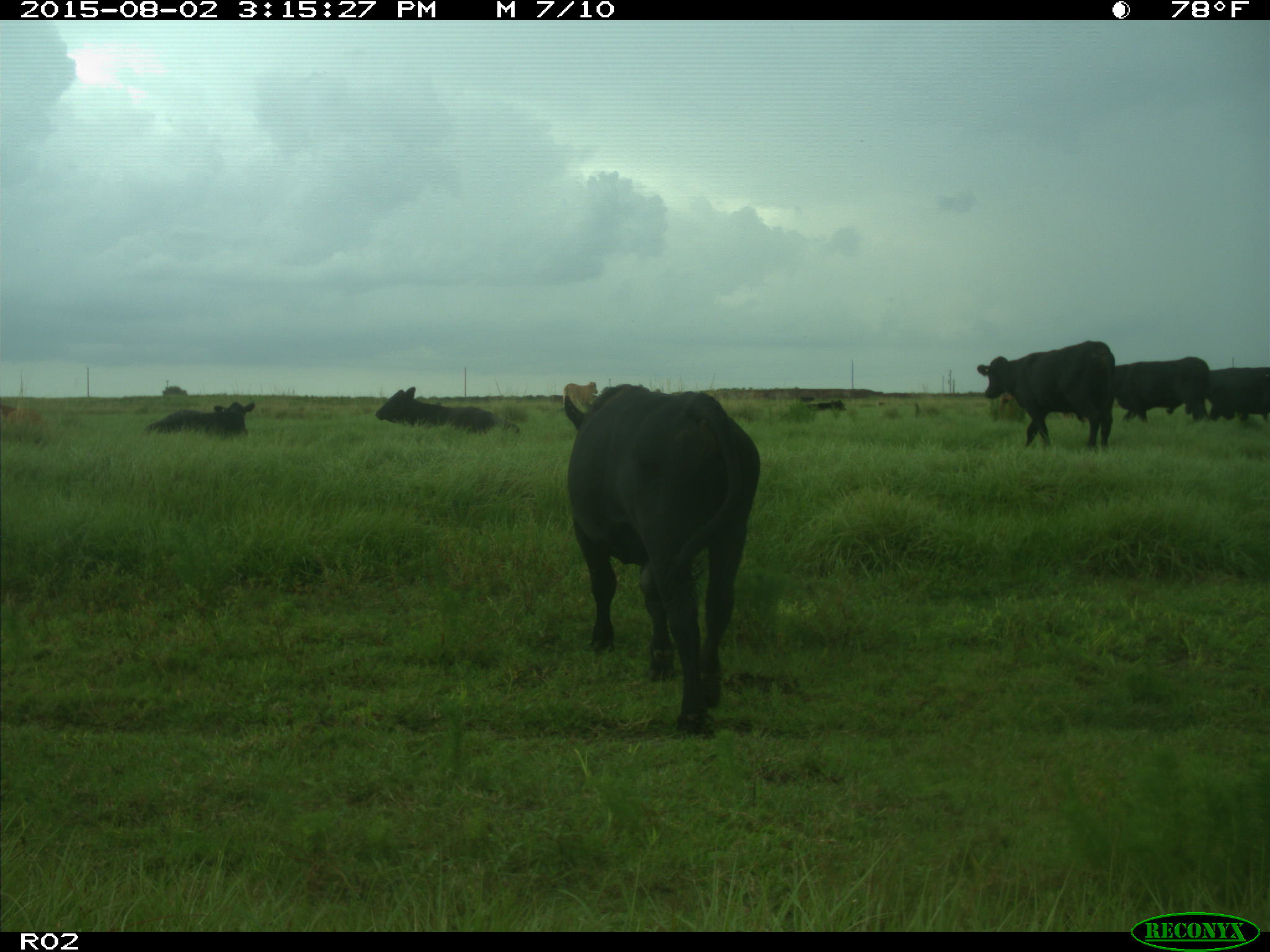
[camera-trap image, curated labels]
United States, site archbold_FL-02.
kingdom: Animalia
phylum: Chordata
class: Mammalia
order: Artiodactyla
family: Bovidae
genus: Bos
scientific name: Bos taurus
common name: domestic cow